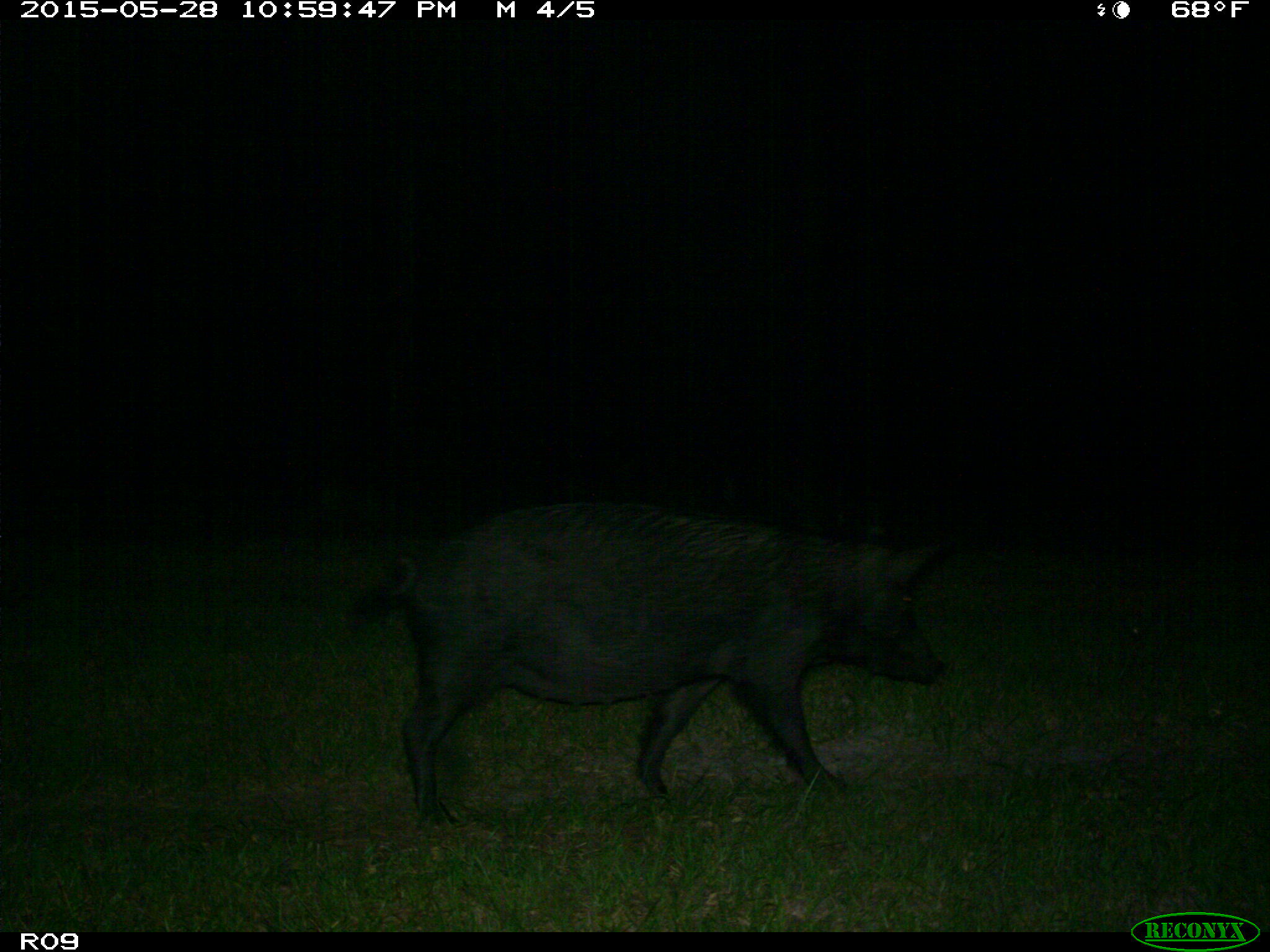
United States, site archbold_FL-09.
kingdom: Animalia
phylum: Chordata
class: Mammalia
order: Artiodactyla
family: Suidae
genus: Sus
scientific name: Sus scrofa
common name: wild boar